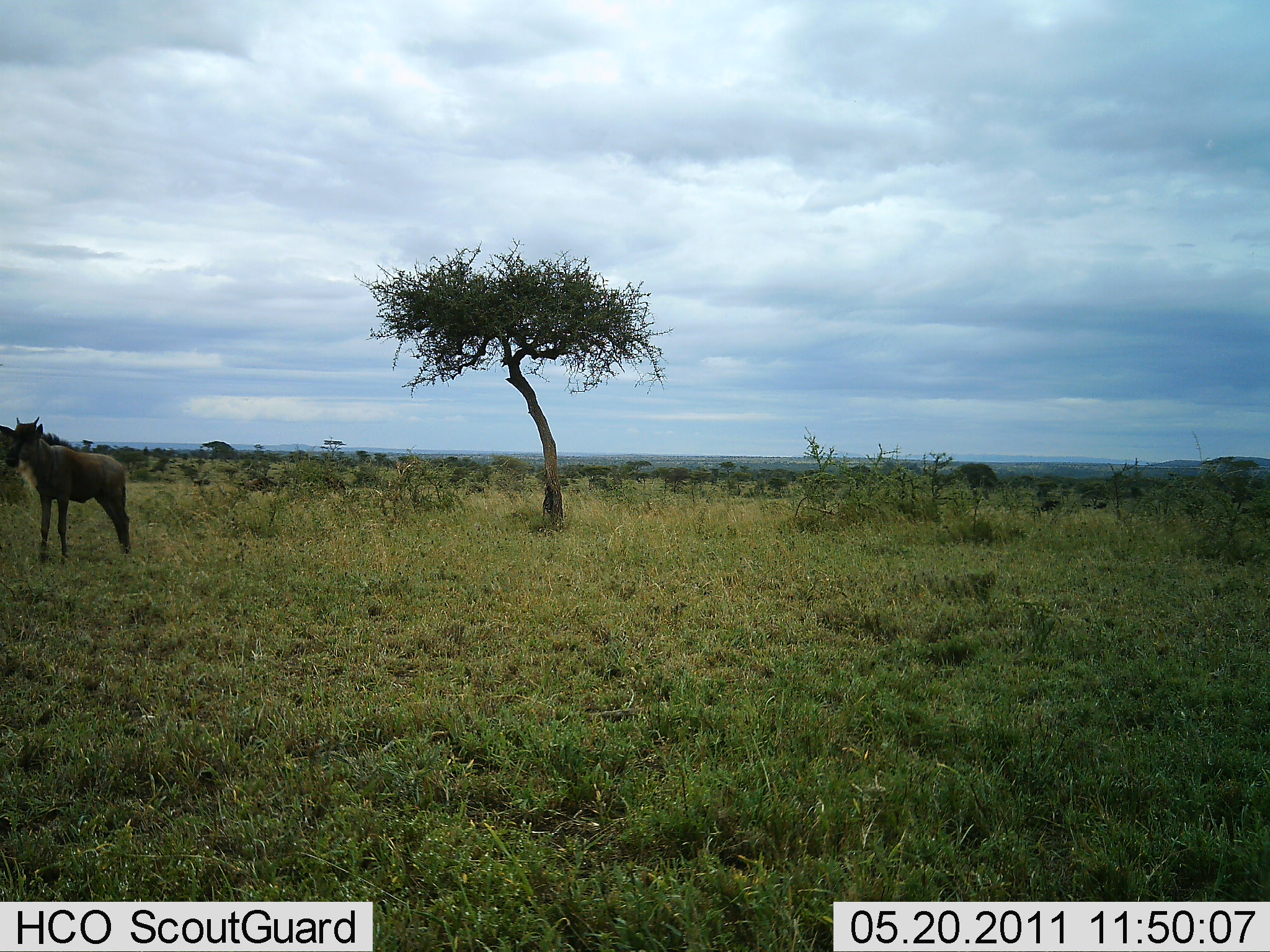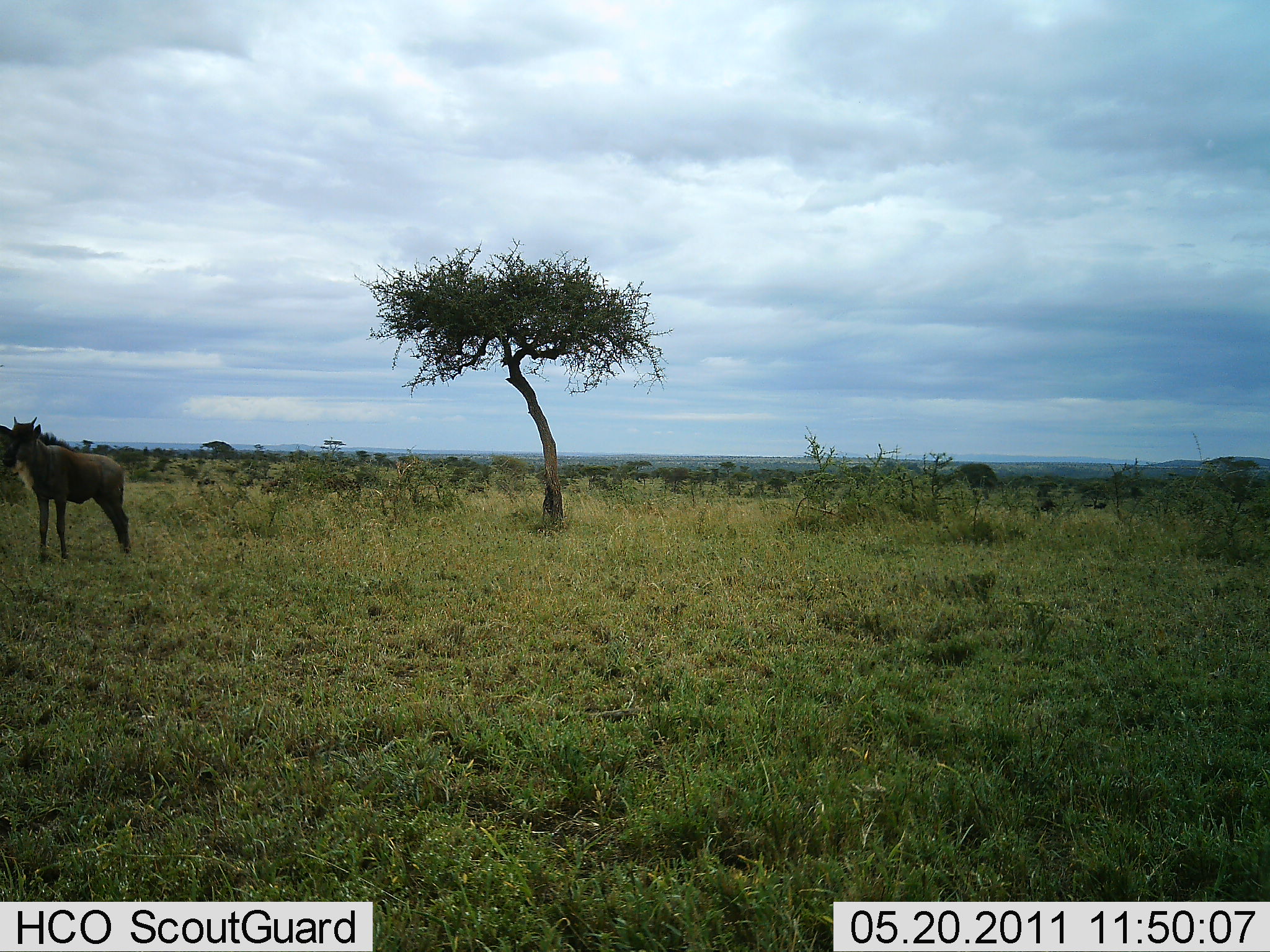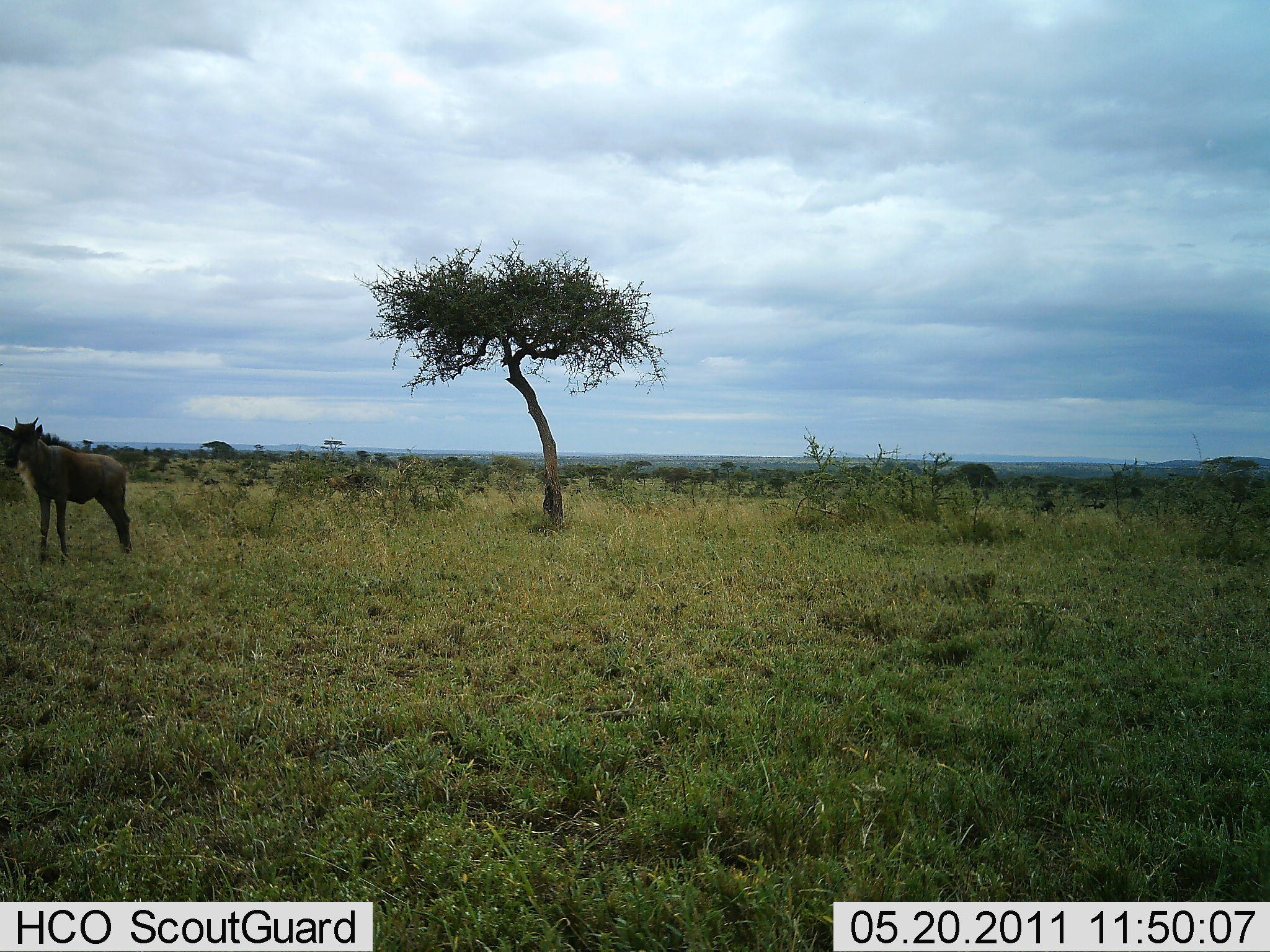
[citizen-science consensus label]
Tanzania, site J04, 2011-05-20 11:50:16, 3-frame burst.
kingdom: Animalia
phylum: Chordata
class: Mammalia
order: Artiodactyla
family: Bovidae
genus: Connochaetes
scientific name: Connochaetes taurinus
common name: blue wildebeest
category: wildebeest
Wildebeest (blue wildebeest) (Connochaetes taurinus), count 1. Behavior (volunteer vote fractions): standing 100%, resting 0%, moving 10%, interacting 0%. Young present (vote fraction): 10%. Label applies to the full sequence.